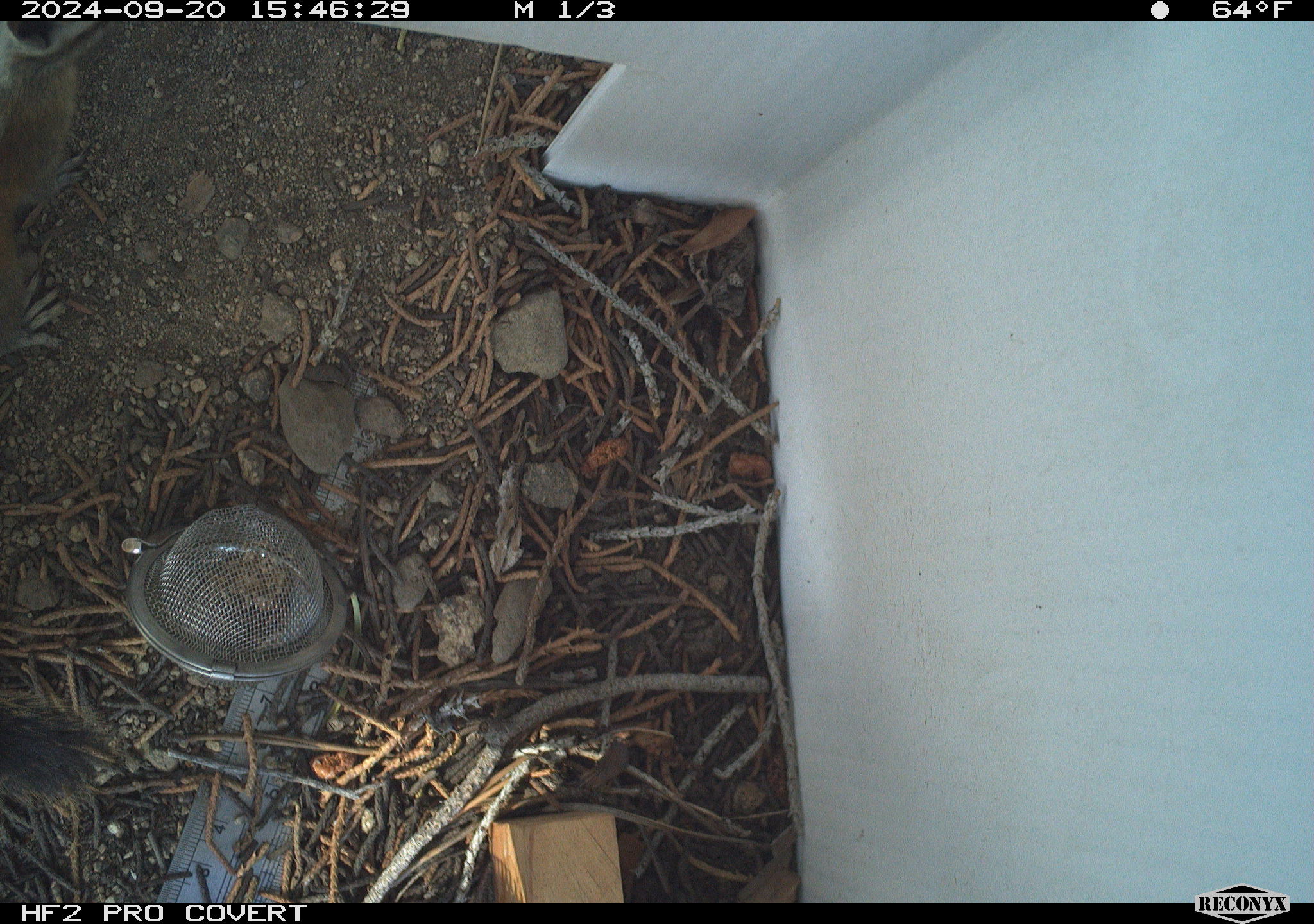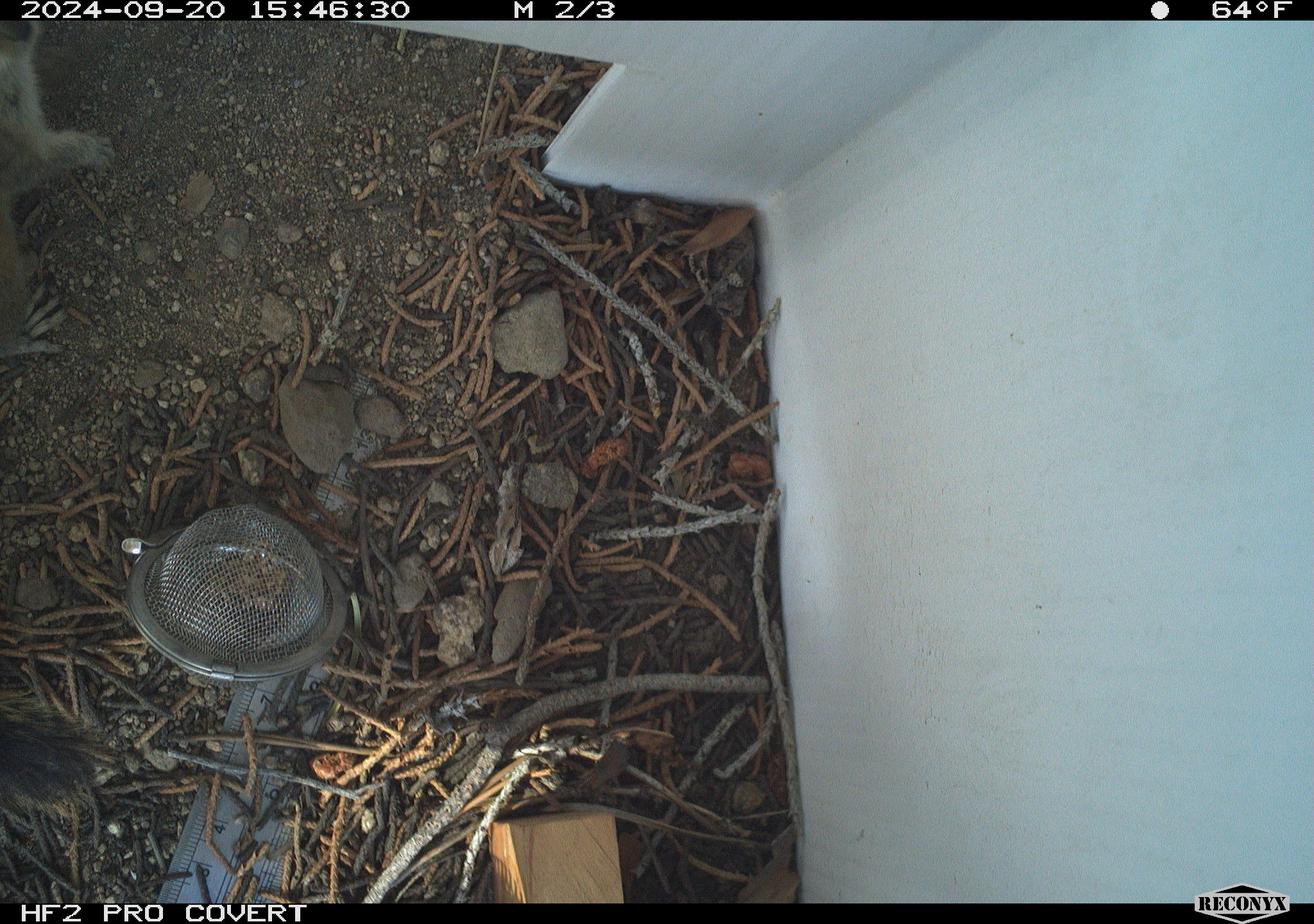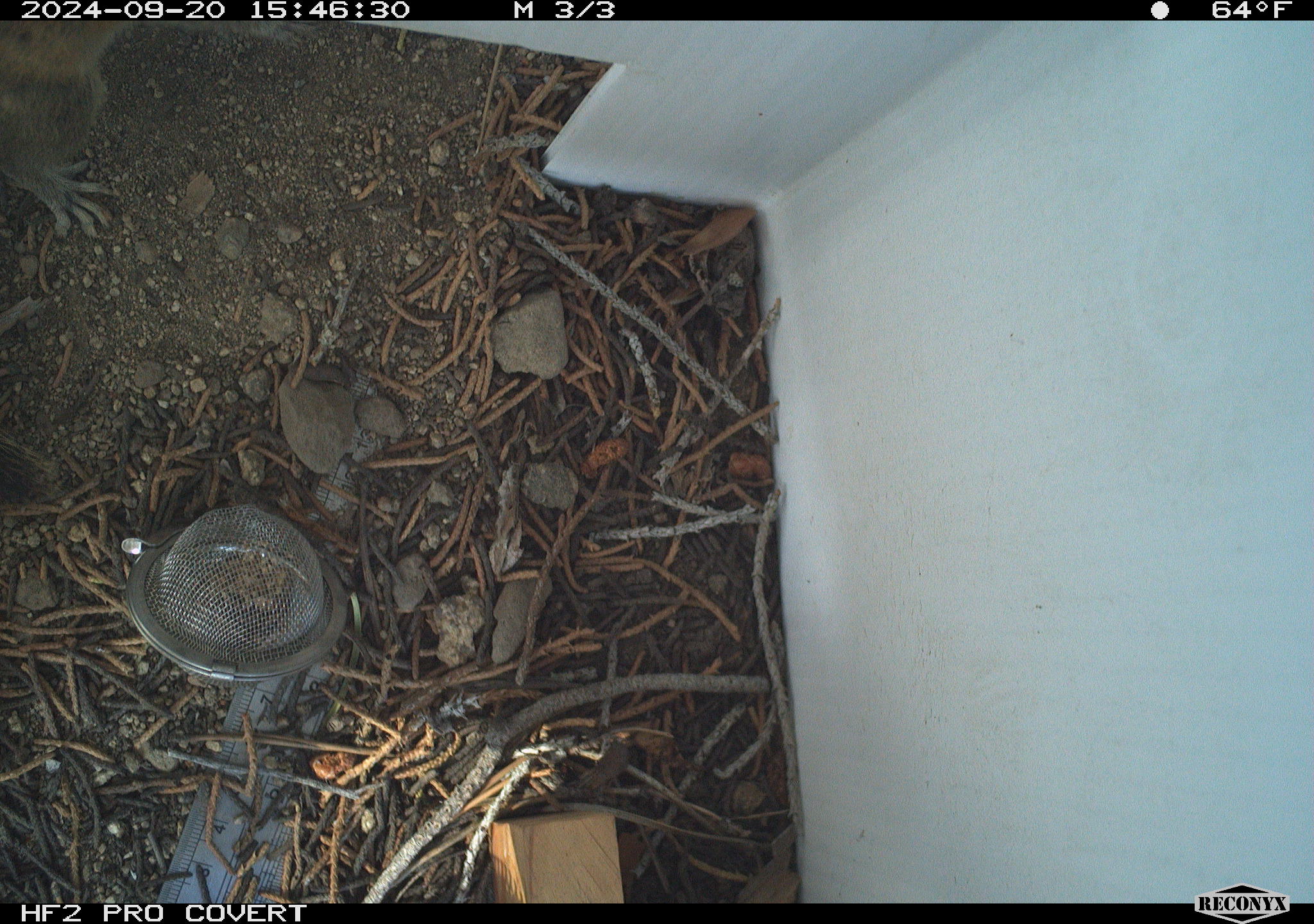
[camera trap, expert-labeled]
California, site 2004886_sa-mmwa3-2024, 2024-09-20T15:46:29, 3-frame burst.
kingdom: Animalia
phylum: Chordata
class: Mammalia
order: Rodentia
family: Sciuridae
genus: Neotamias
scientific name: Neotamias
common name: western chipmunks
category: neotamias species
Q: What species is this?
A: Neotamias species (western chipmunks) (Neotamias).